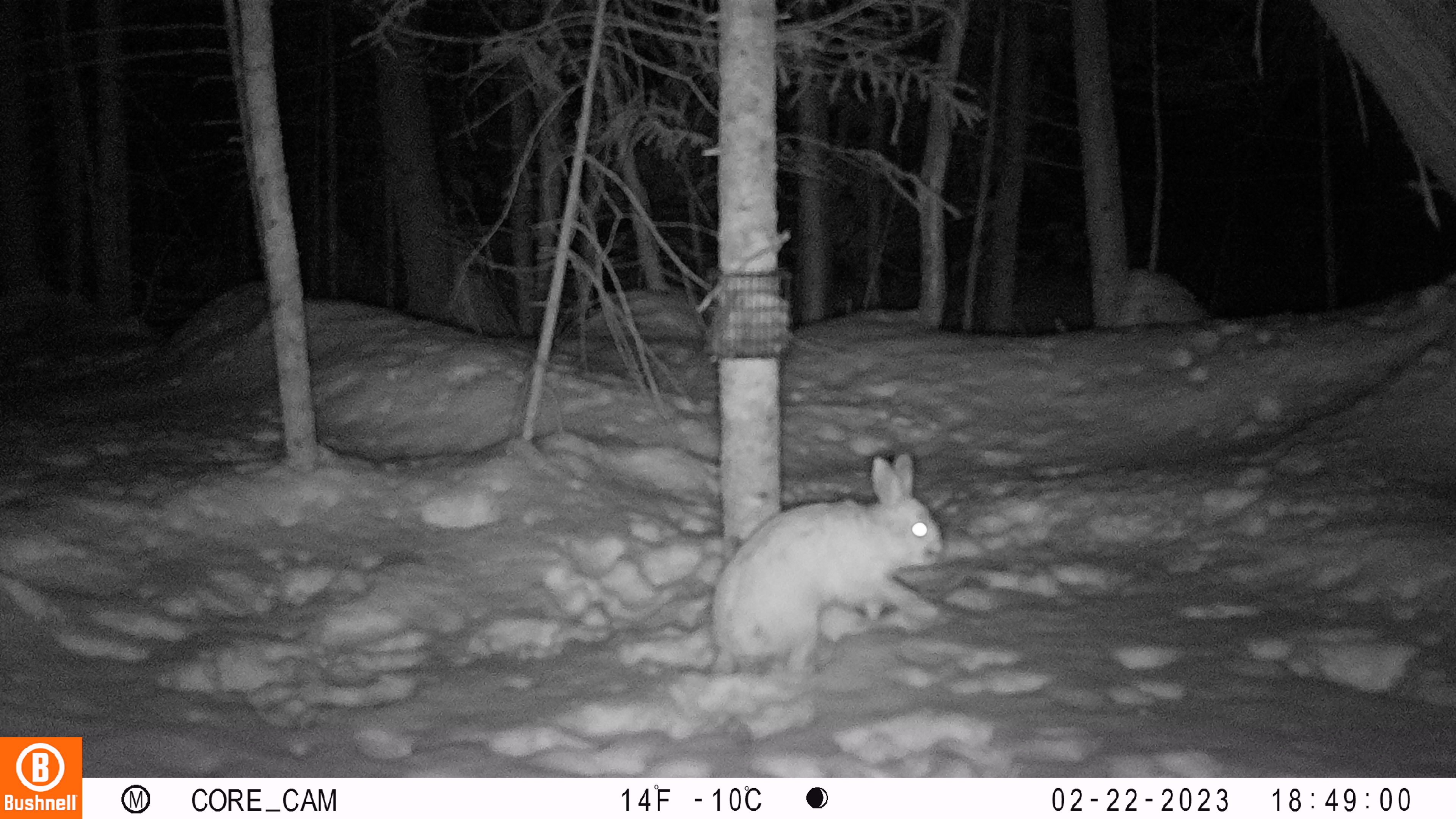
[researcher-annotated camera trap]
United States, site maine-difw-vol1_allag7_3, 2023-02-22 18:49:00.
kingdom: Animalia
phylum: Chordata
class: Mammalia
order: Lagomorpha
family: Leporidae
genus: Lepus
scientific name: Lepus americanus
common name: snowshoe hare